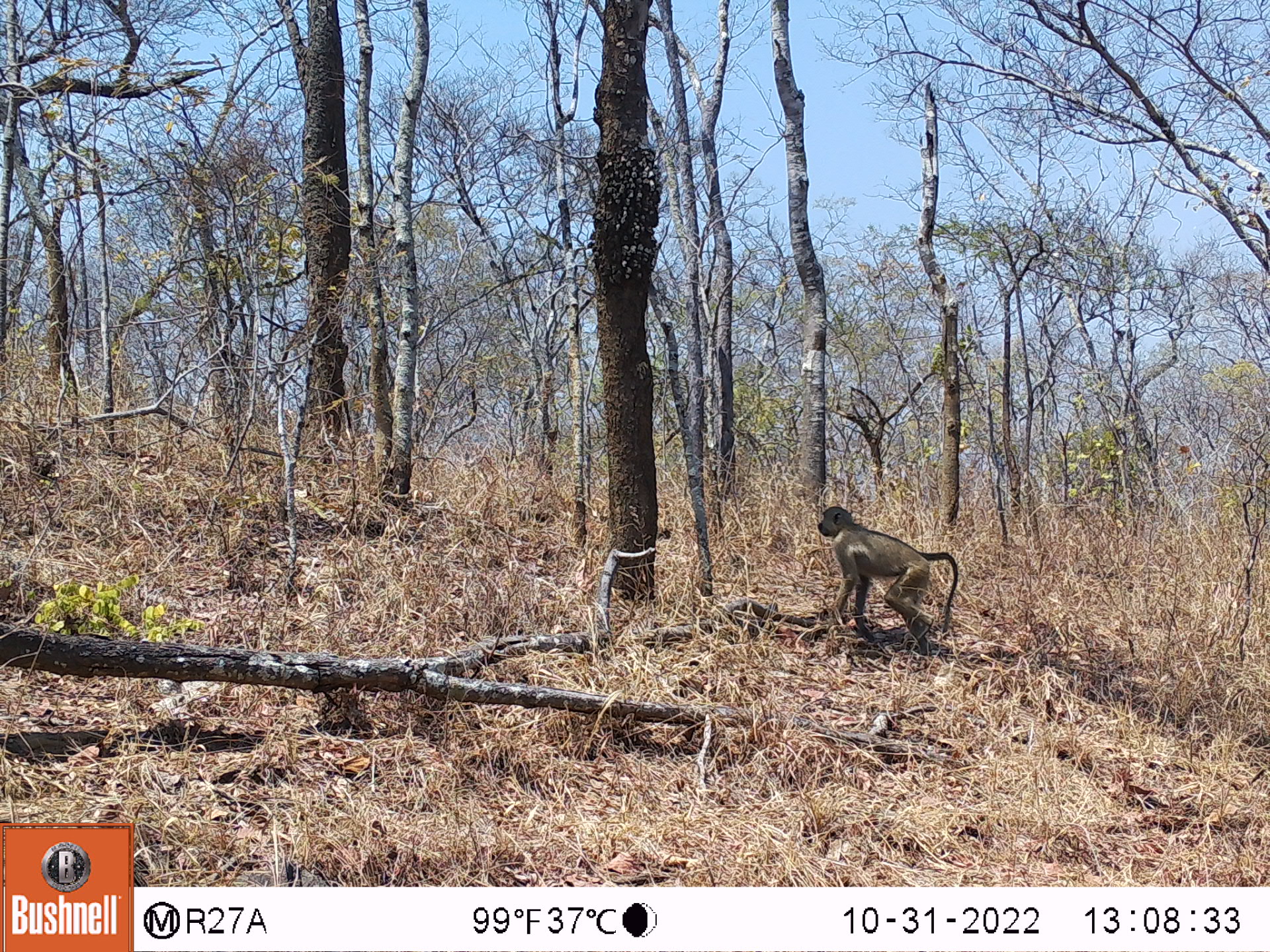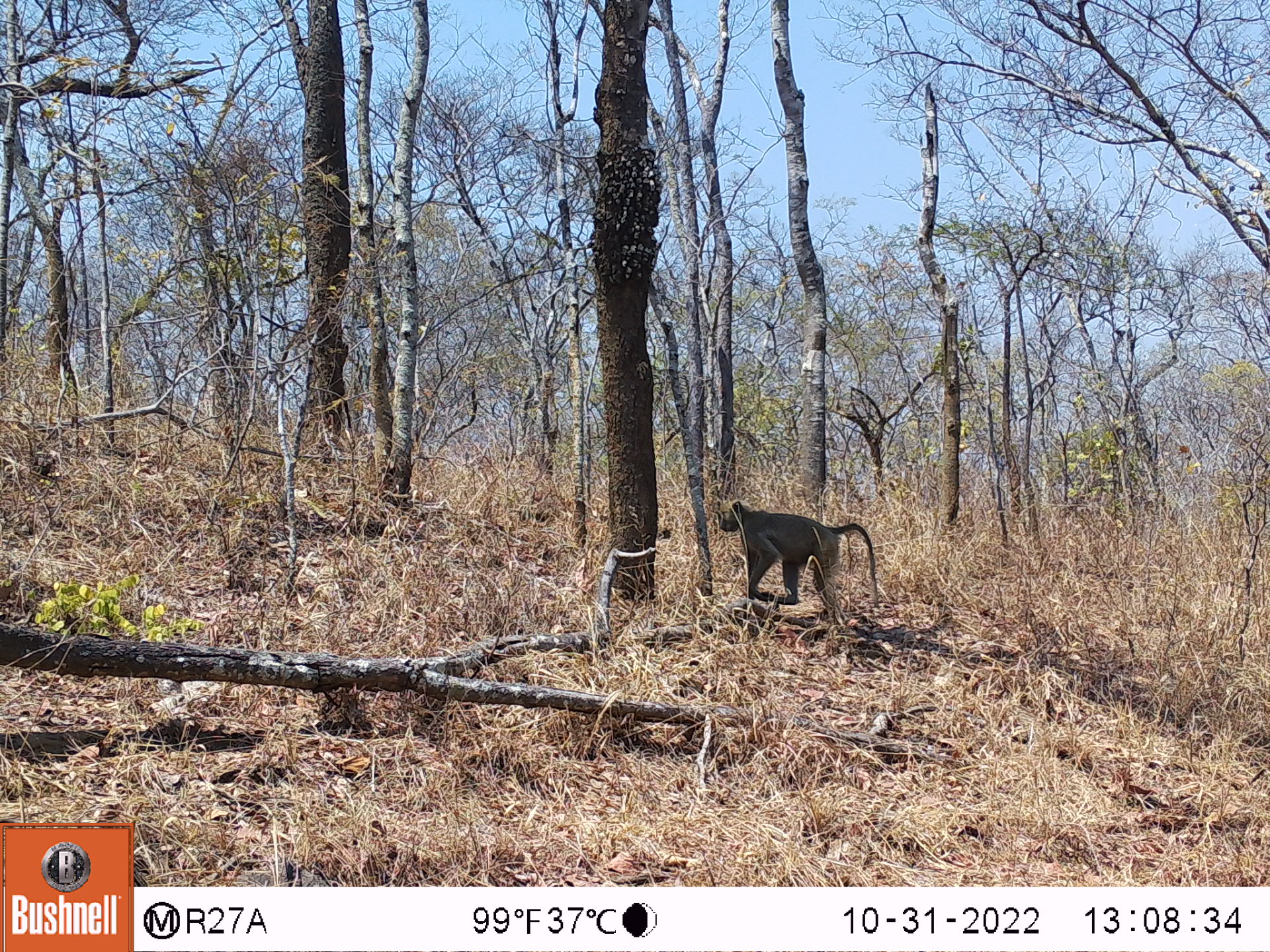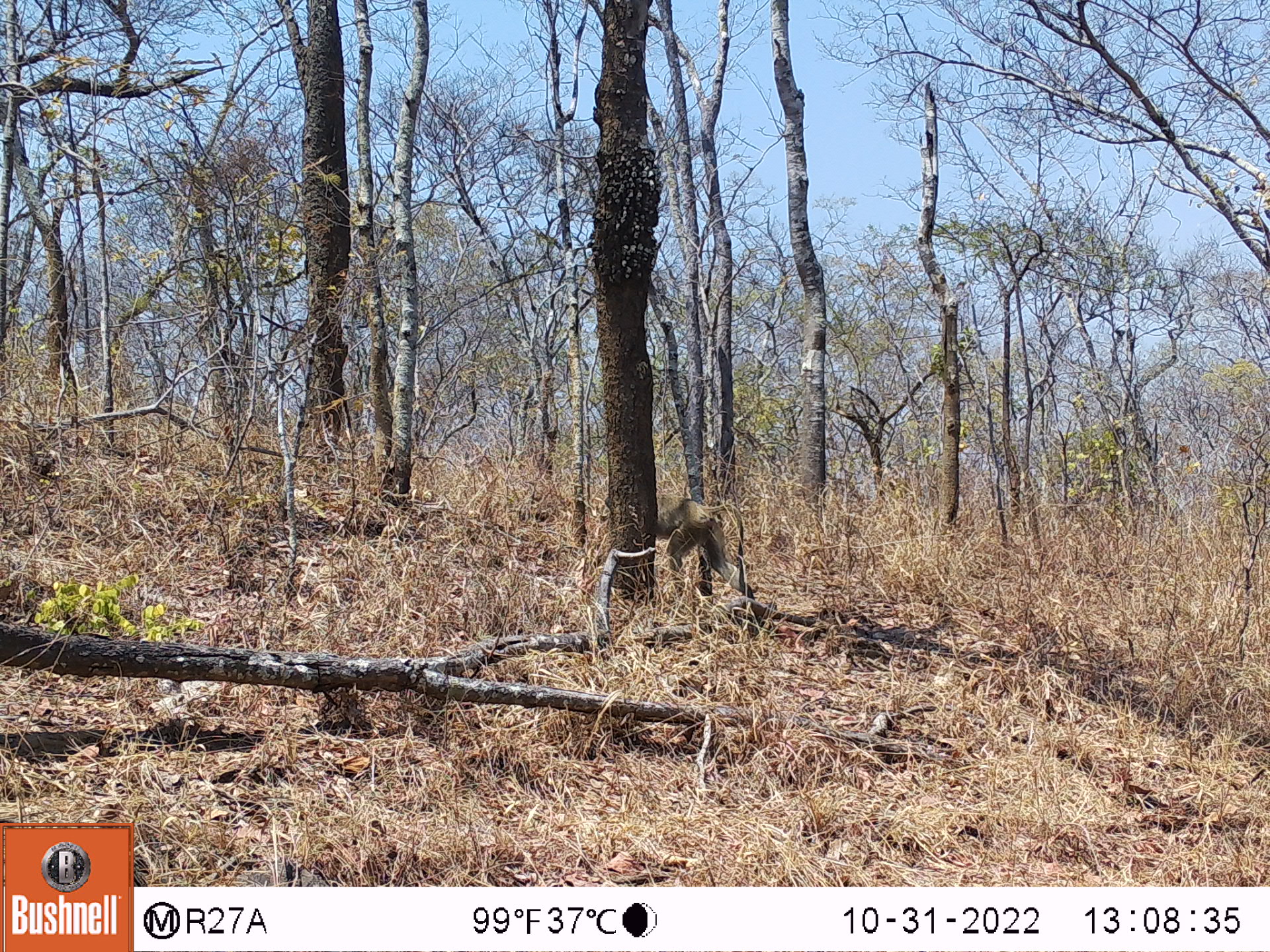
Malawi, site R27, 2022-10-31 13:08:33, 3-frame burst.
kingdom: Animalia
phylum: Chordata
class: Mammalia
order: Primates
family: Cercopithecidae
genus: Papio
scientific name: Papio cynocephalus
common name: yellow baboon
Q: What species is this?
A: Yellow baboon (Papio cynocephalus).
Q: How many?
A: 1.